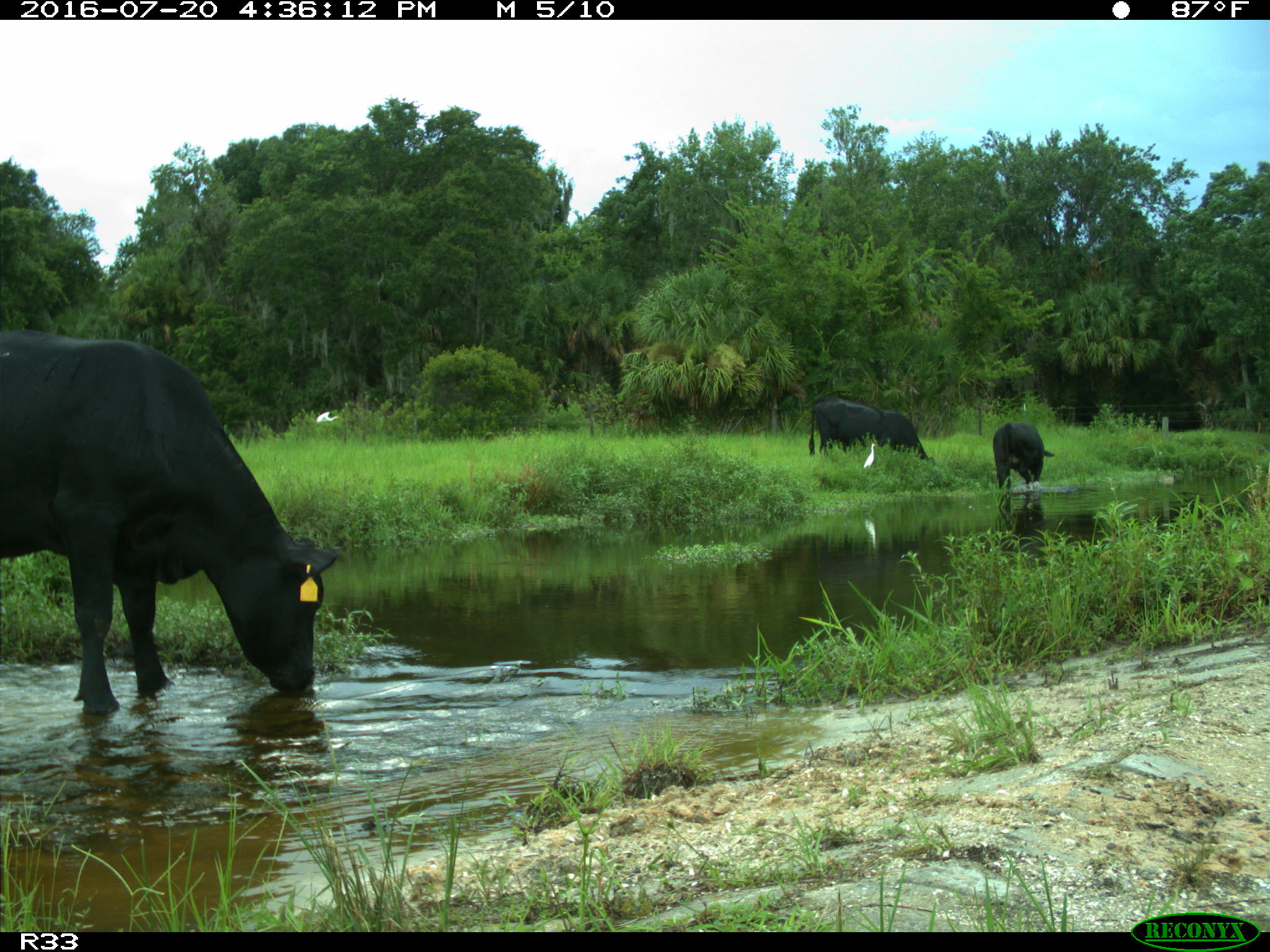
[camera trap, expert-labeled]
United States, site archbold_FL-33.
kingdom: Animalia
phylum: Chordata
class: Mammalia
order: Artiodactyla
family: Bovidae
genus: Bos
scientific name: Bos taurus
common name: domestic cow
Bos taurus (domestic cow).